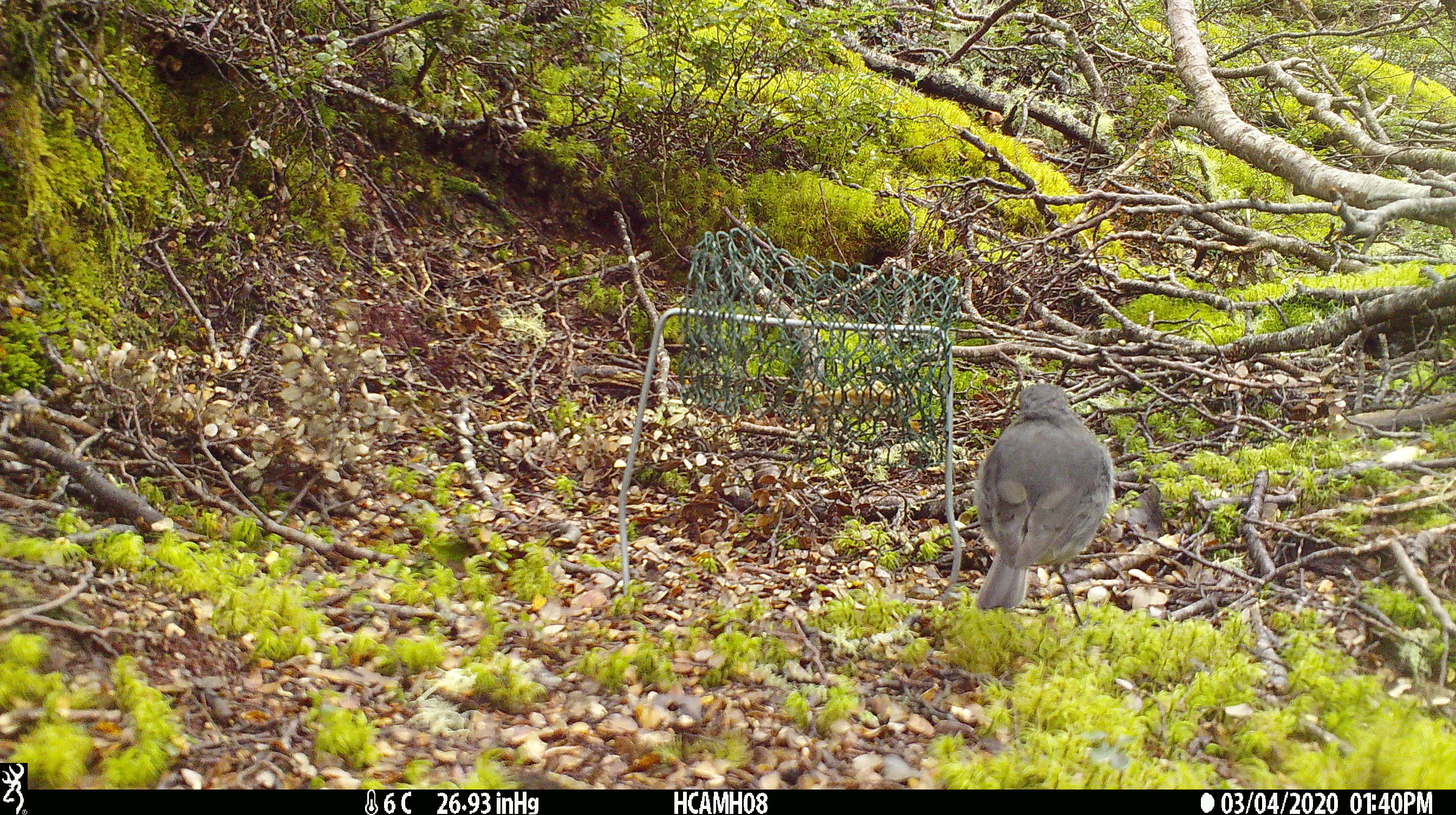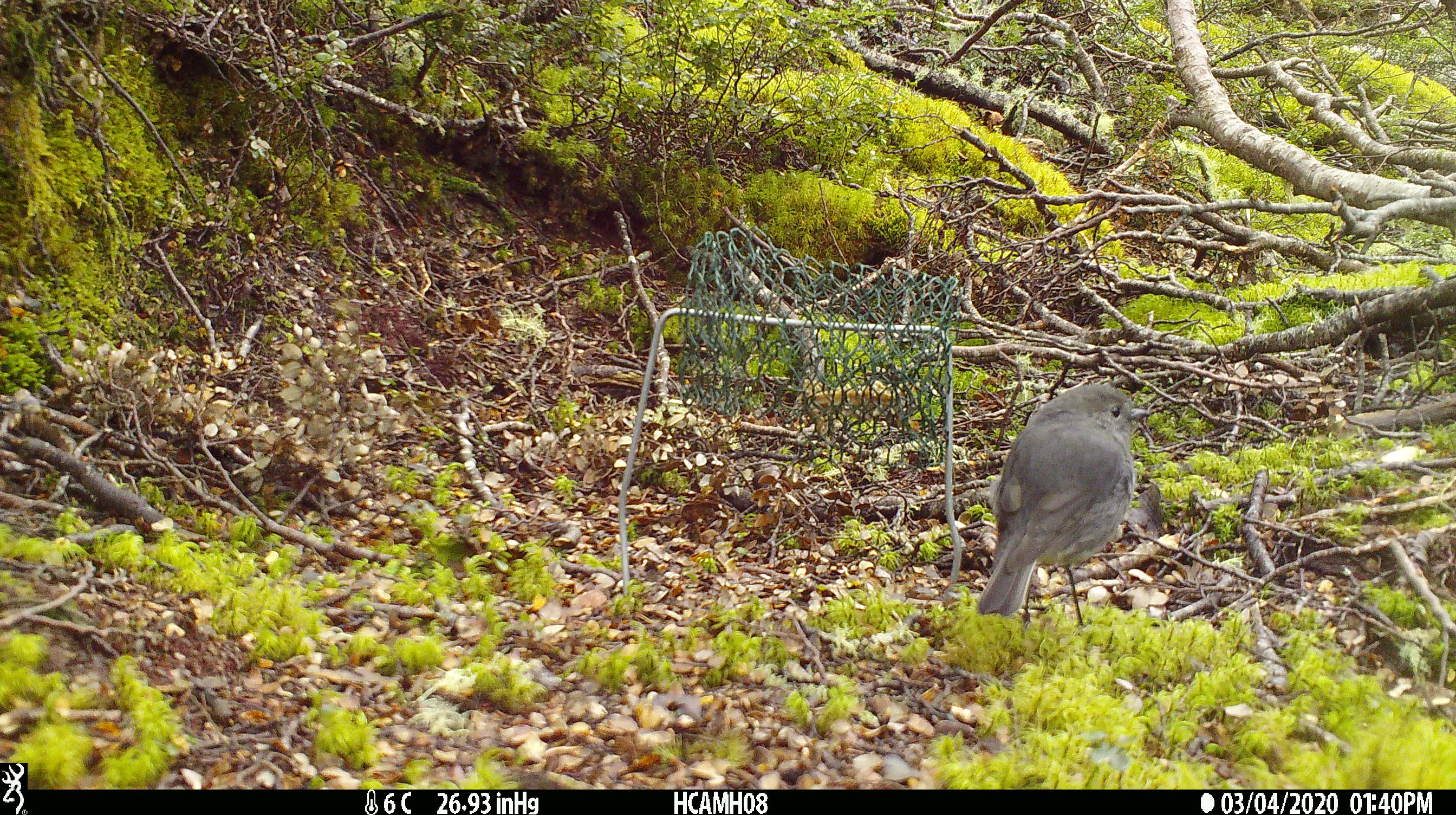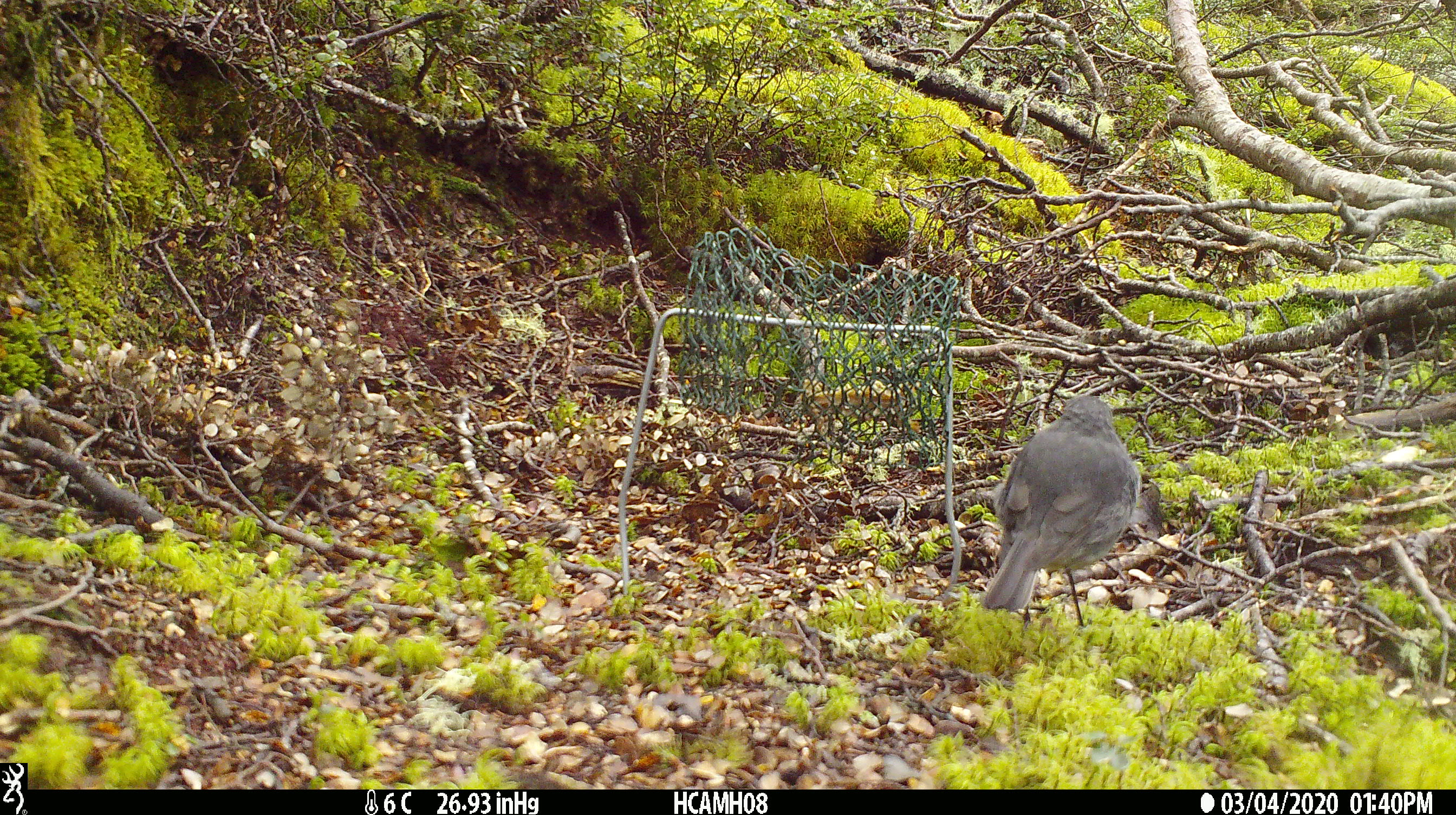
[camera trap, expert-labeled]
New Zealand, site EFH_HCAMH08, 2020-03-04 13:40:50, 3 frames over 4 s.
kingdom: Animalia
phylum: Chordata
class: Aves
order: Passeriformes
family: Petroicidae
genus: Petroica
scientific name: Petroica australis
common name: new zealand robin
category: robin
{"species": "robin (new zealand robin) (Petroica australis)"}